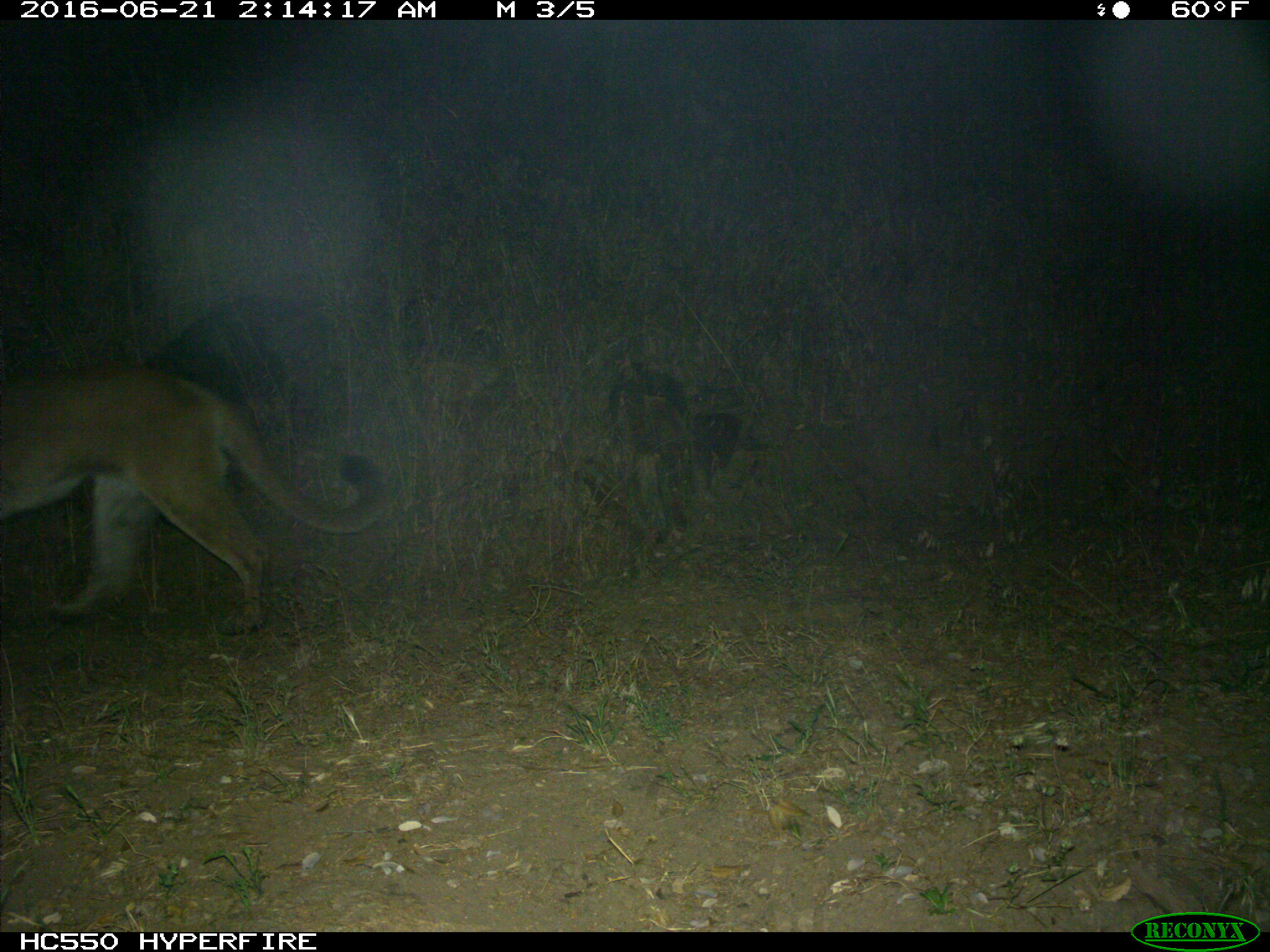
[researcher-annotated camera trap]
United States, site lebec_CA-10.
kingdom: Animalia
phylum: Chordata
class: Mammalia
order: Carnivora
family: Felidae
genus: Puma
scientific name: Puma concolor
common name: mountain lion